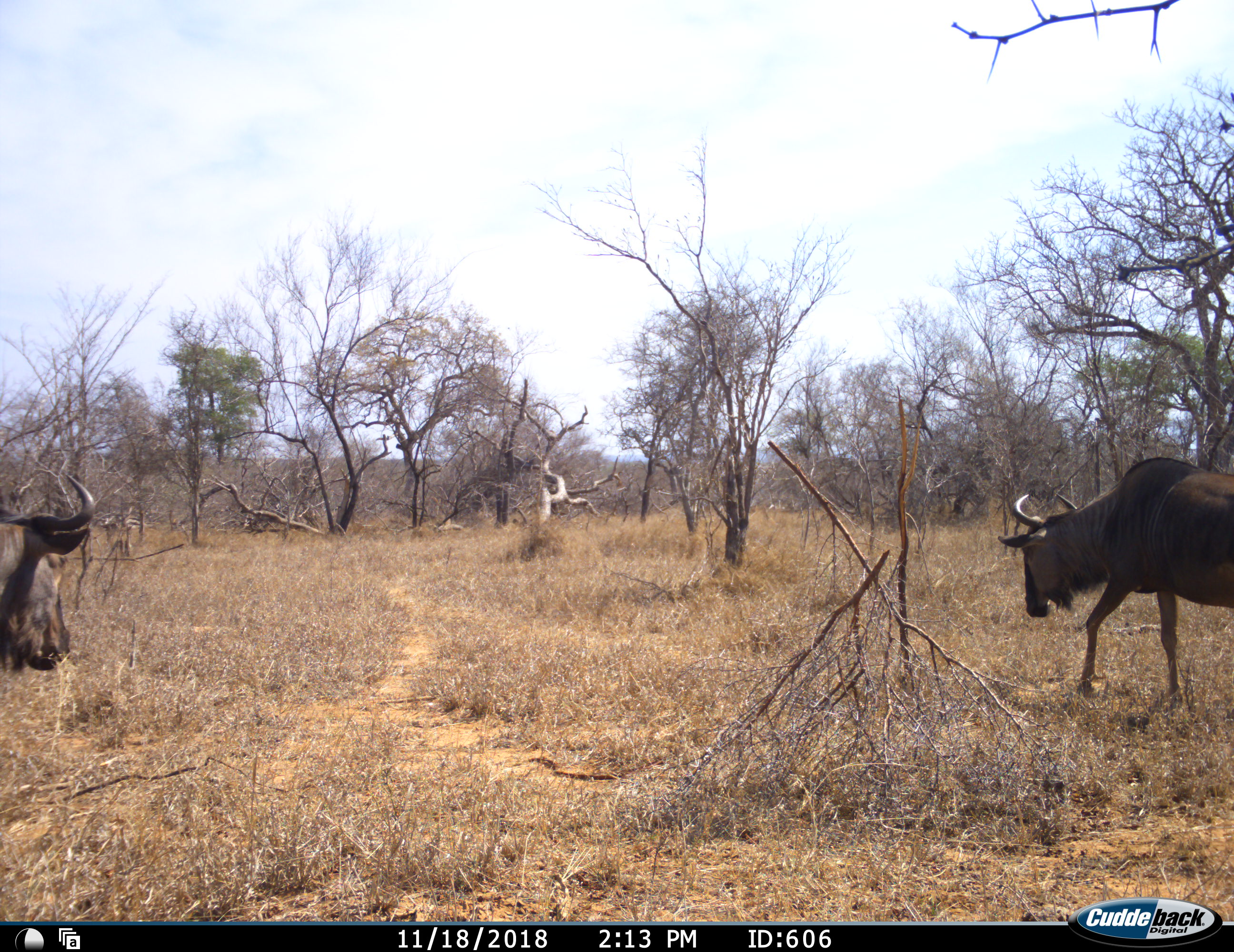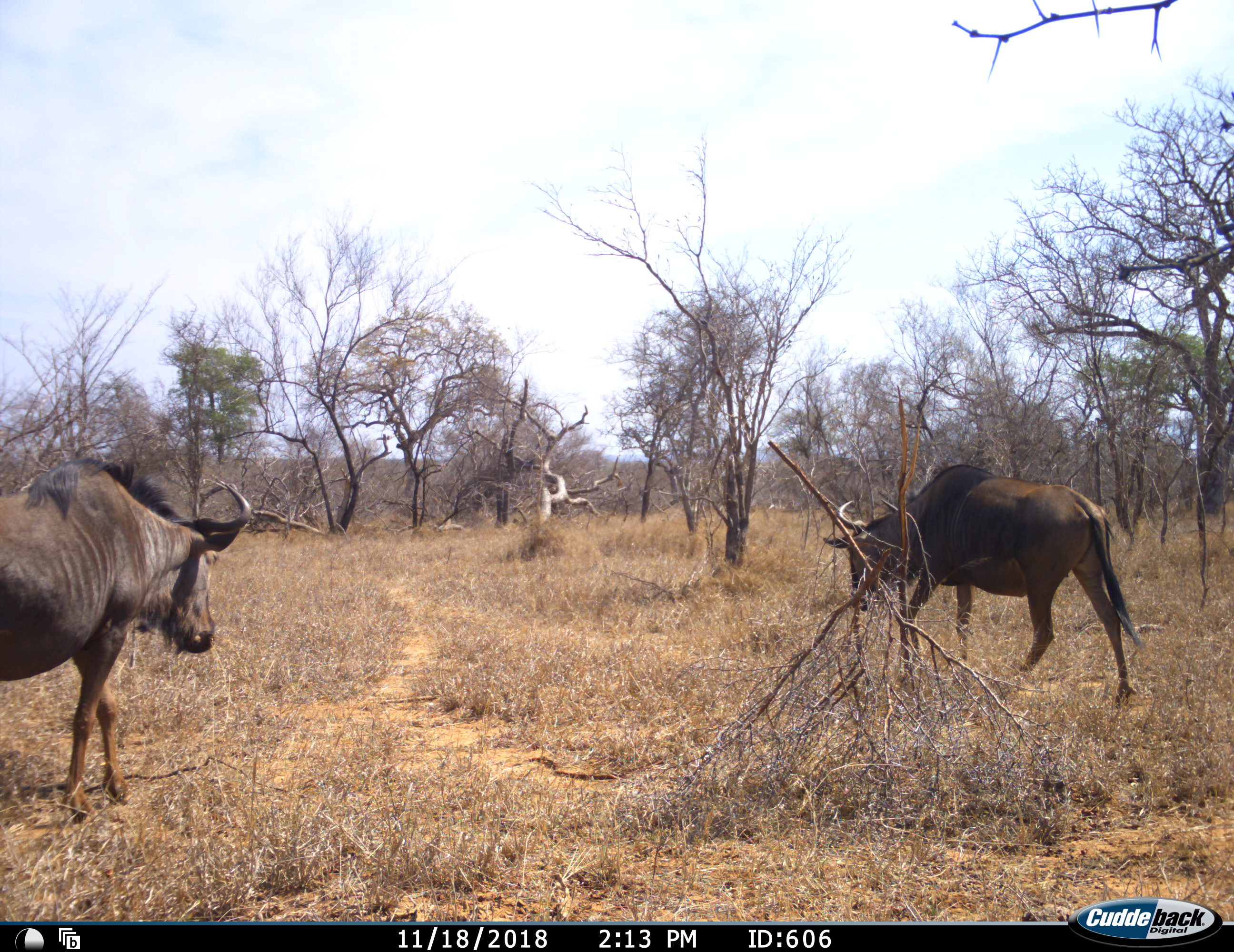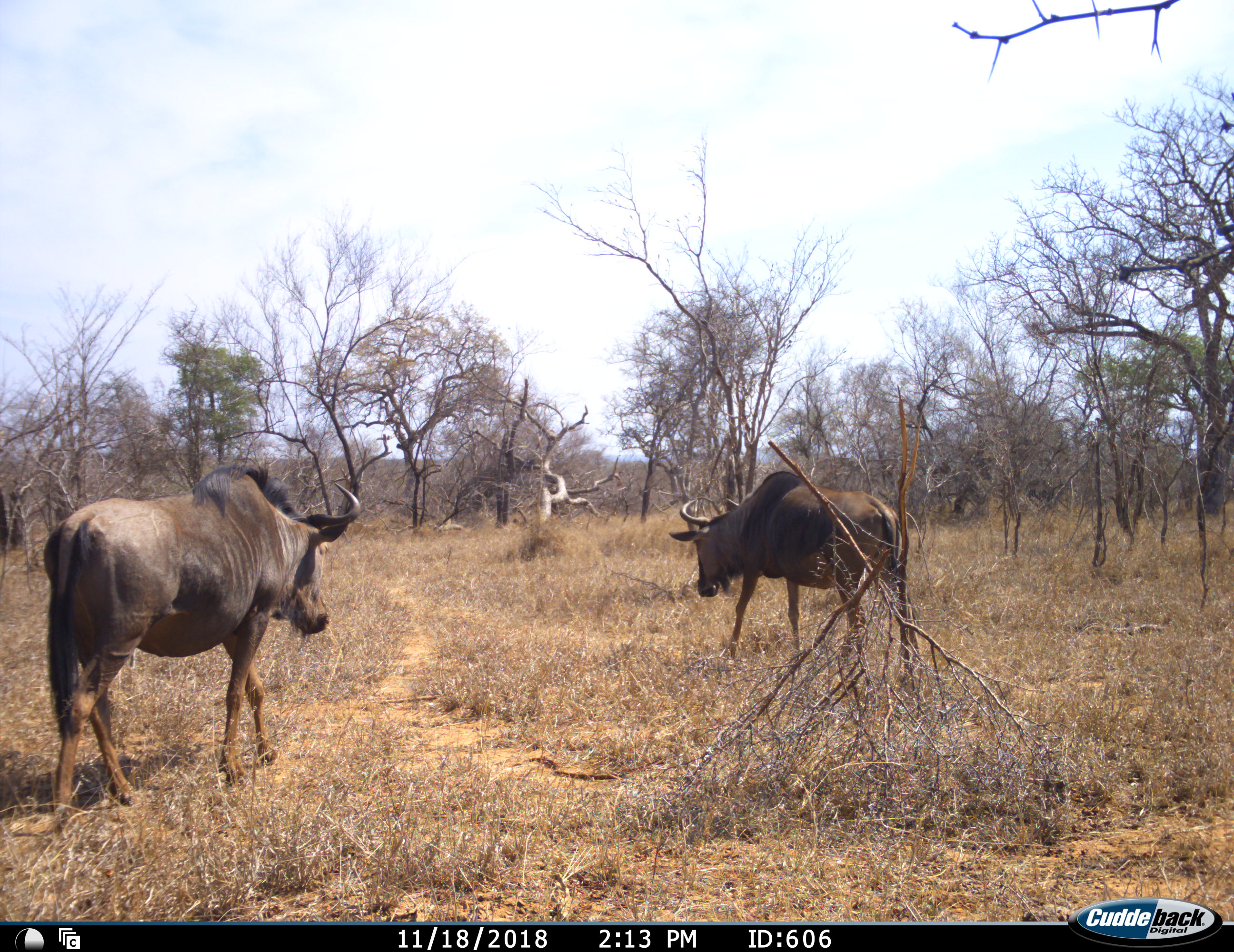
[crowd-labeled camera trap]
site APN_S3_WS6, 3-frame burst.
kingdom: Animalia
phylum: Chordata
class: Mammalia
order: Artiodactyla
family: Bovidae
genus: Connochaetes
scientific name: Connochaetes taurinus taurinus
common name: blue wildebeest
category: wildebeestblue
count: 2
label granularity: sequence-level